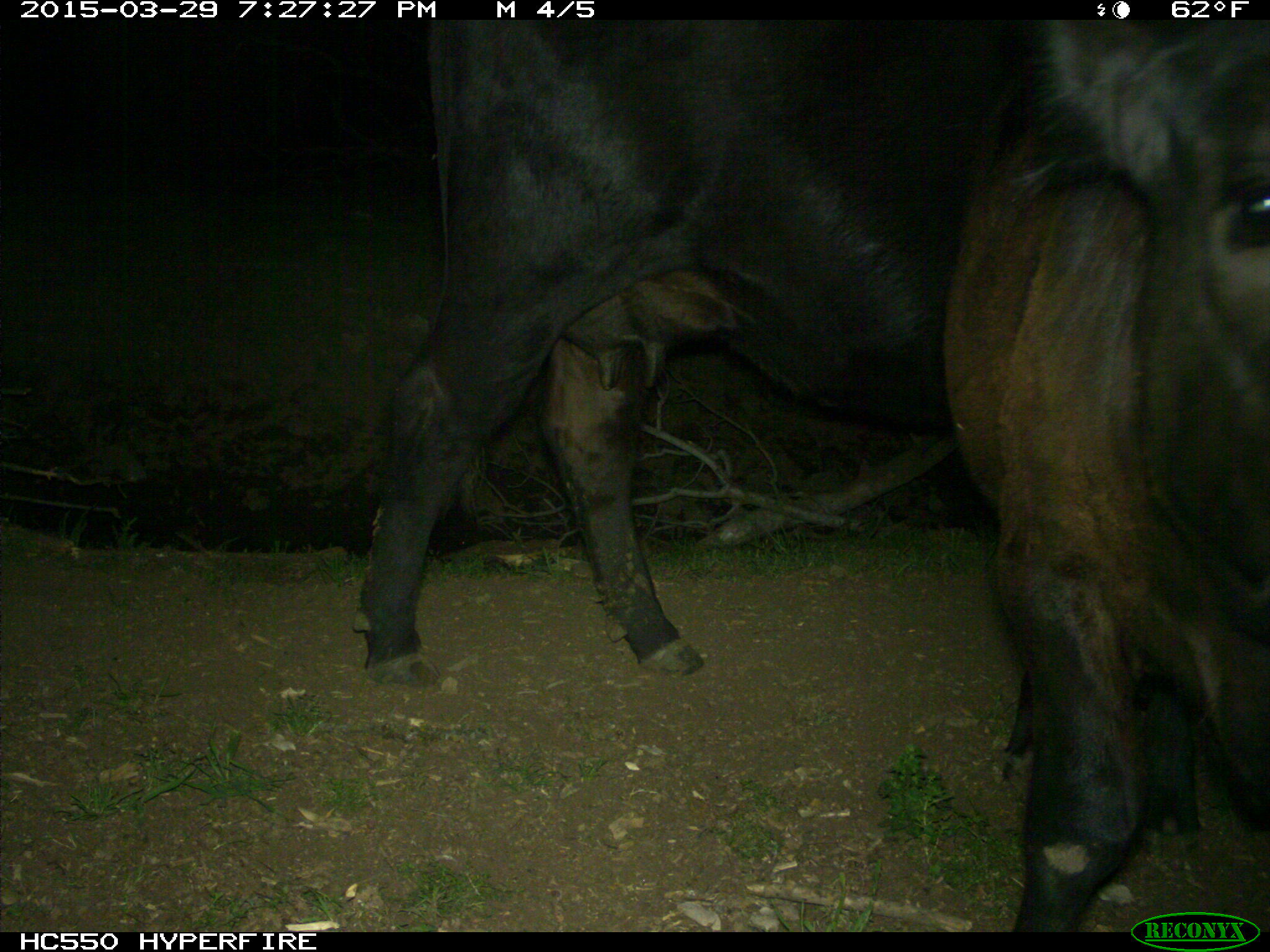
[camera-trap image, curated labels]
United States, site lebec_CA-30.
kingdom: Animalia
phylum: Chordata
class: Mammalia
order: Artiodactyla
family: Bovidae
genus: Bos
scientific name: Bos taurus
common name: domestic cow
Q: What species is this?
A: Bos taurus (domestic cow).